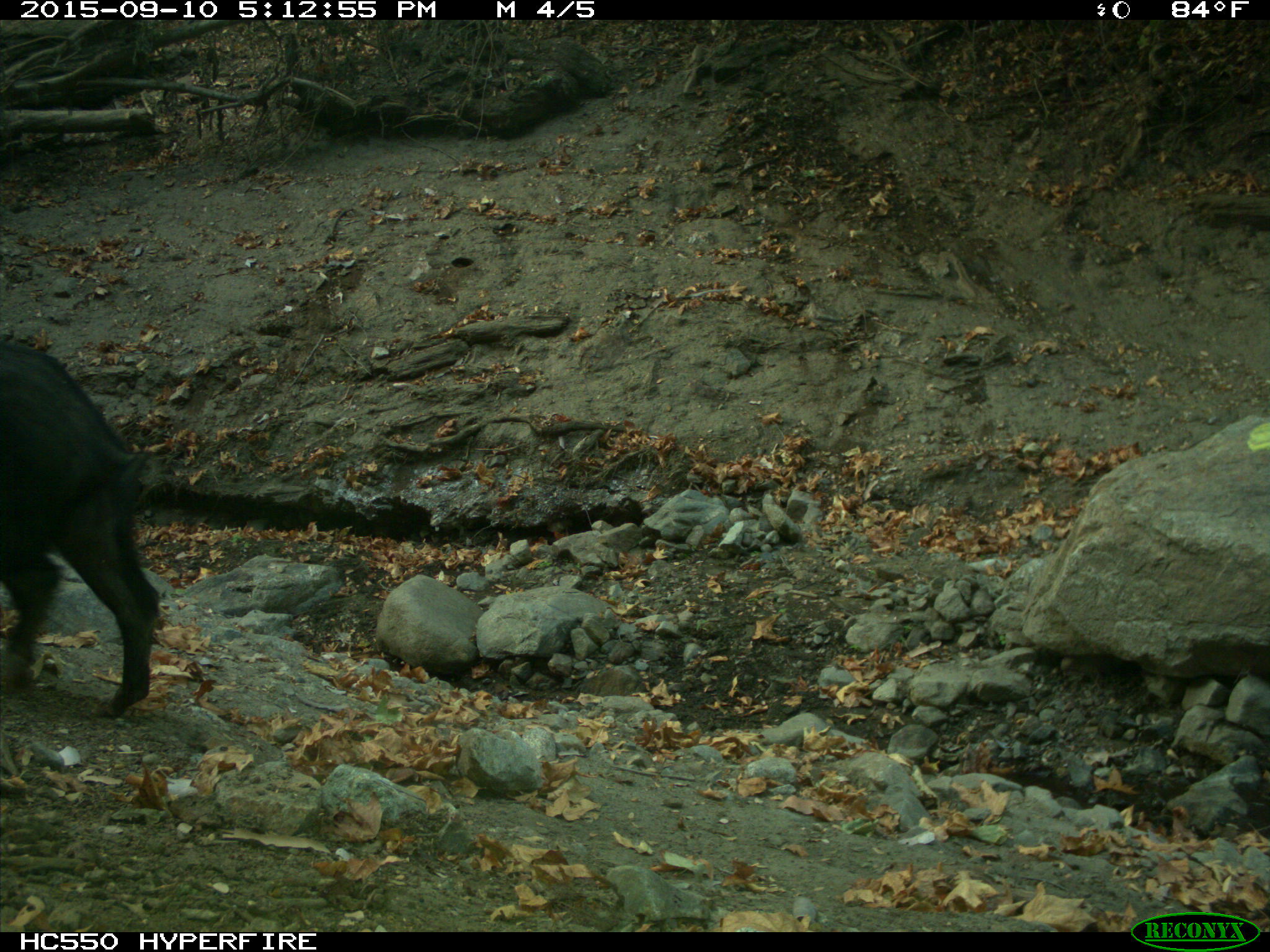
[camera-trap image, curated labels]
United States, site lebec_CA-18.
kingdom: Animalia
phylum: Chordata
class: Mammalia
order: Artiodactyla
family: Suidae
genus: Sus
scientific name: Sus scrofa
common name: wild boar